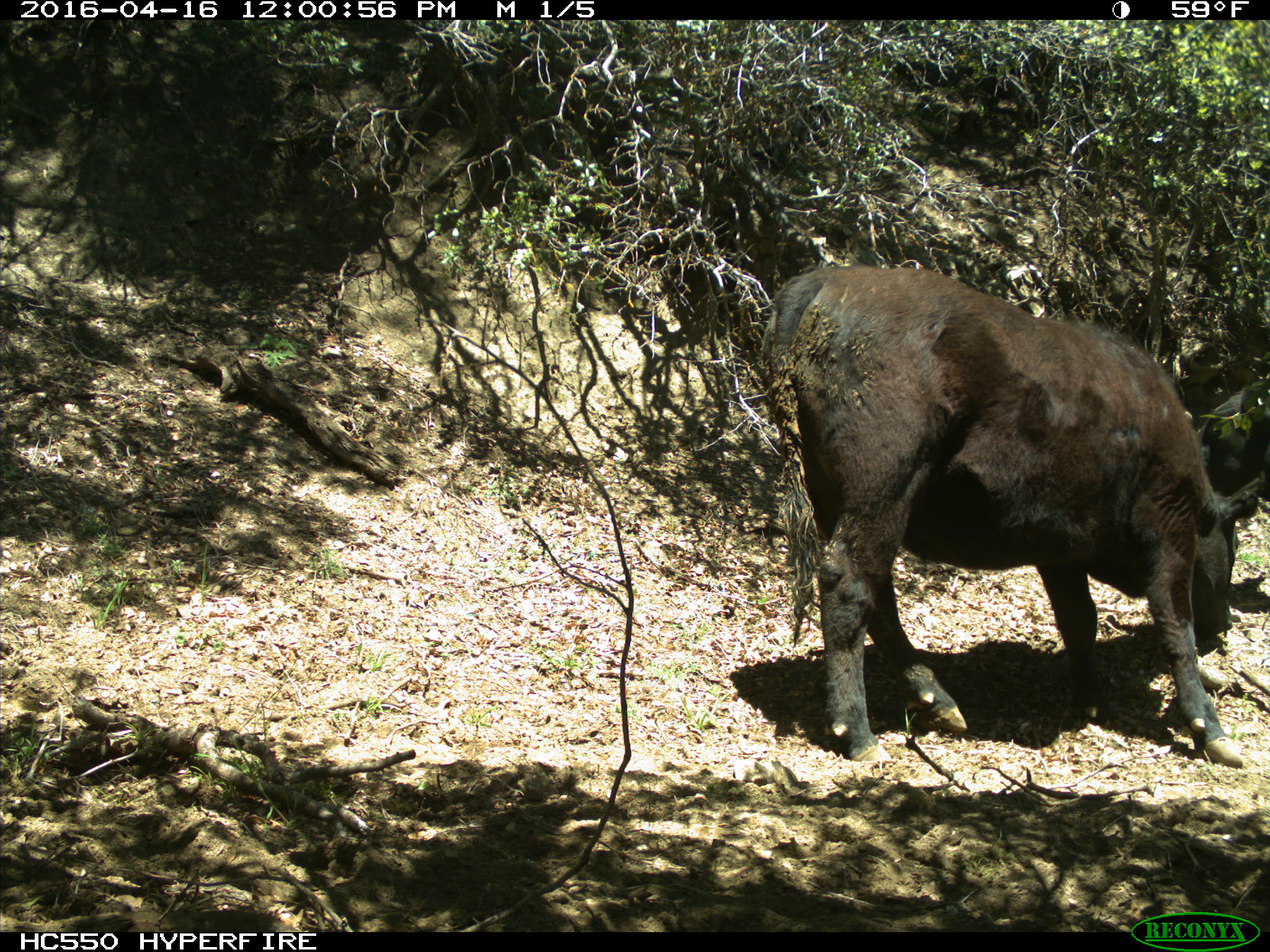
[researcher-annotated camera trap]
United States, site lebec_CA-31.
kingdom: Animalia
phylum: Chordata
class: Mammalia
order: Artiodactyla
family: Bovidae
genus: Bos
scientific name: Bos taurus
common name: domestic cow